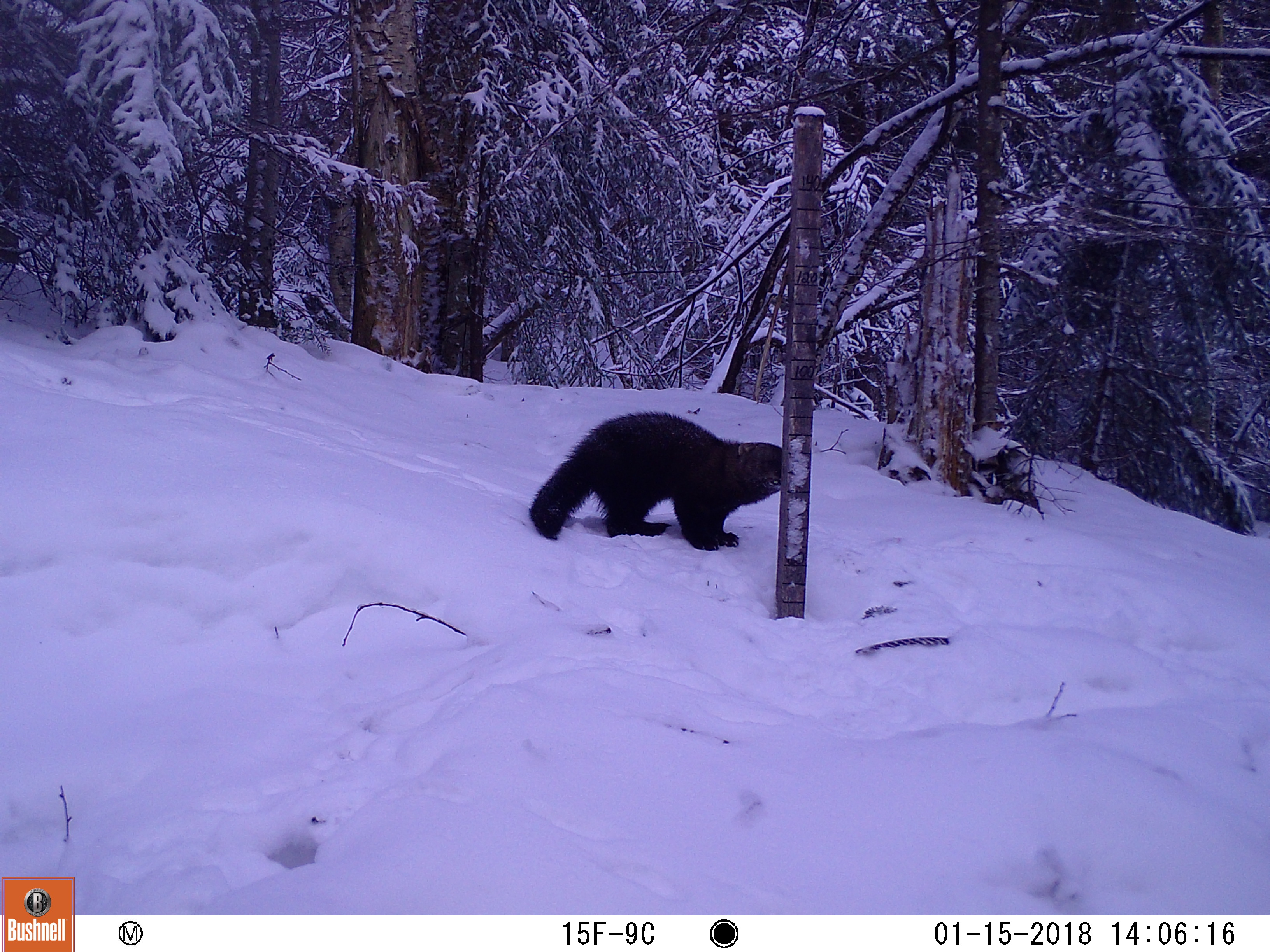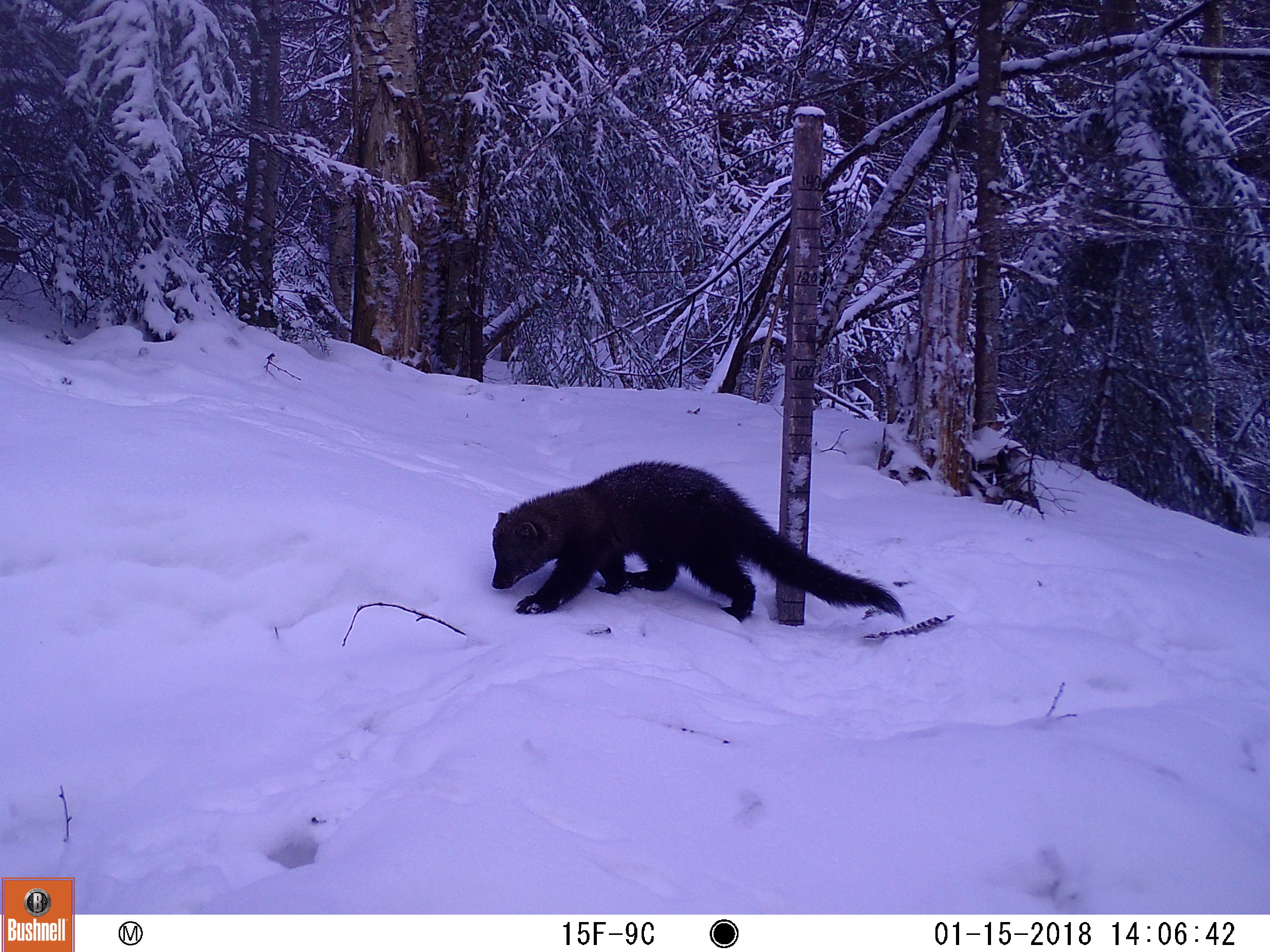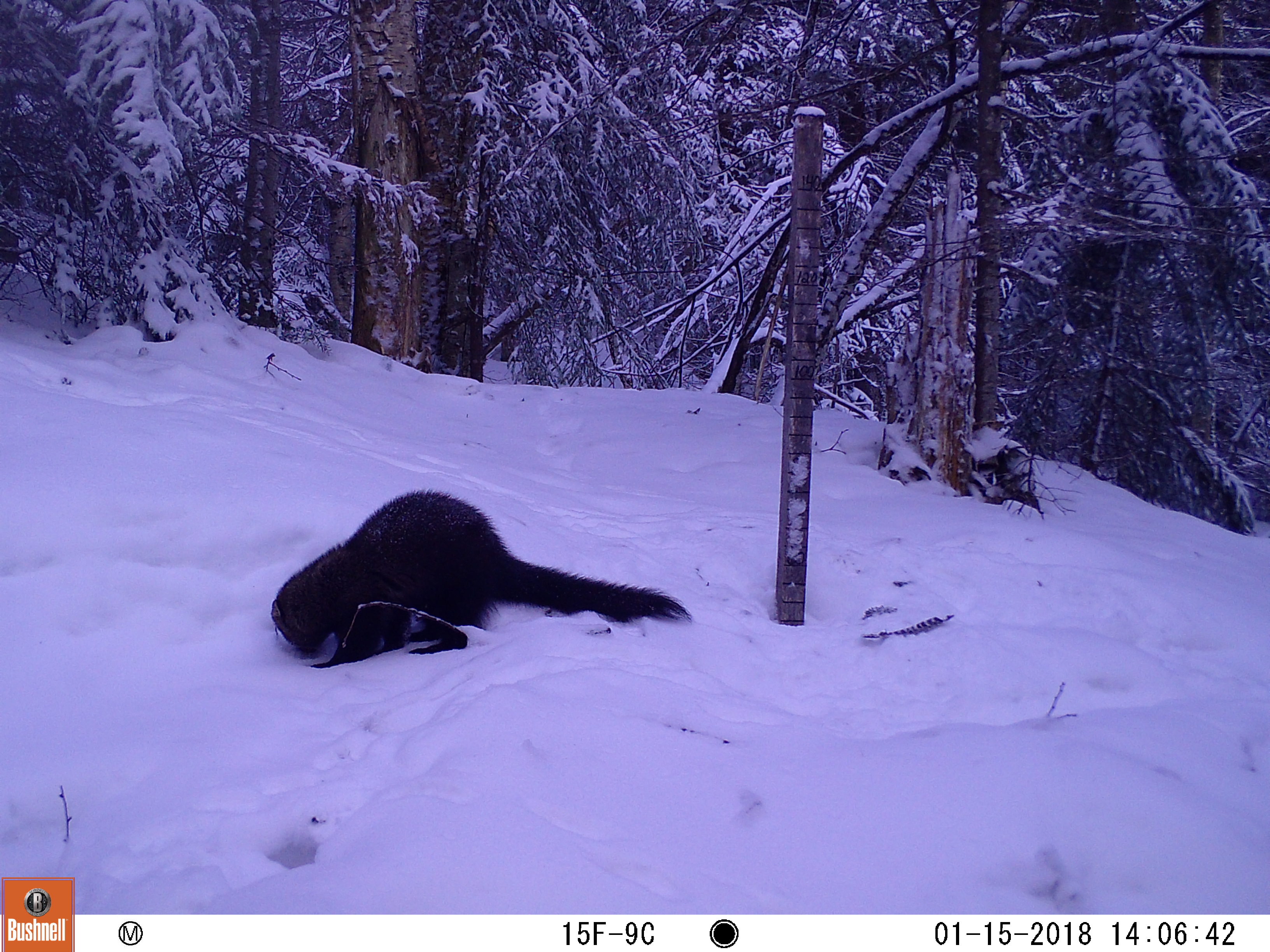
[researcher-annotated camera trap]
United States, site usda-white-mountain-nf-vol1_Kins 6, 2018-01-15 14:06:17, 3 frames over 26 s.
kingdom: Animalia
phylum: Chordata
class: Mammalia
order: Carnivora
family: Mustelidae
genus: Pekania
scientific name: Pekania pennanti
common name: fisher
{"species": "fisher (Pekania pennanti)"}